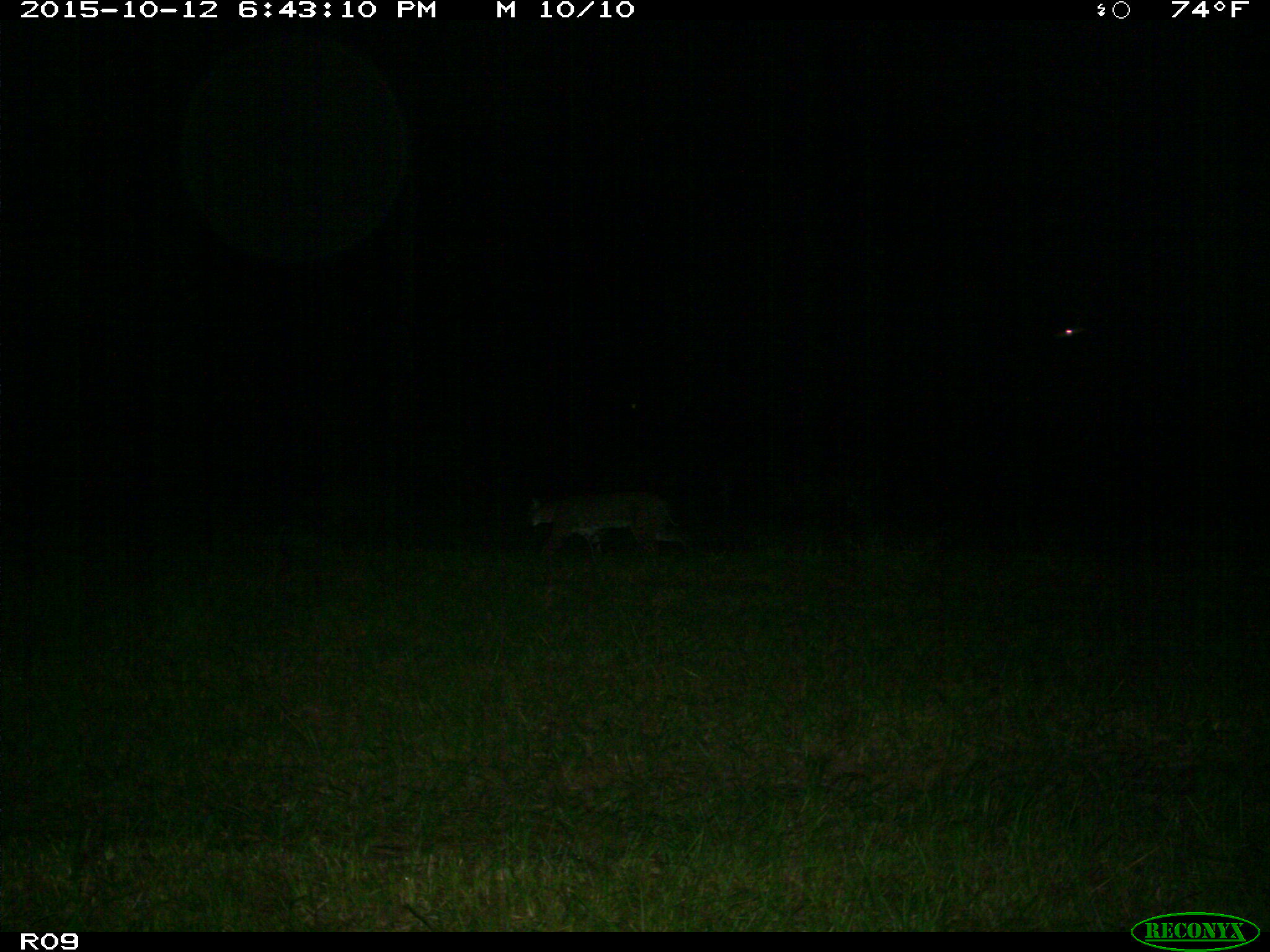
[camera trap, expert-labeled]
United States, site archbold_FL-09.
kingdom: Animalia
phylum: Chordata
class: Mammalia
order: Carnivora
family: Felidae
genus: Lynx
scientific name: Lynx rufus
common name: bobcat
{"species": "Lynx rufus (bobcat)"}